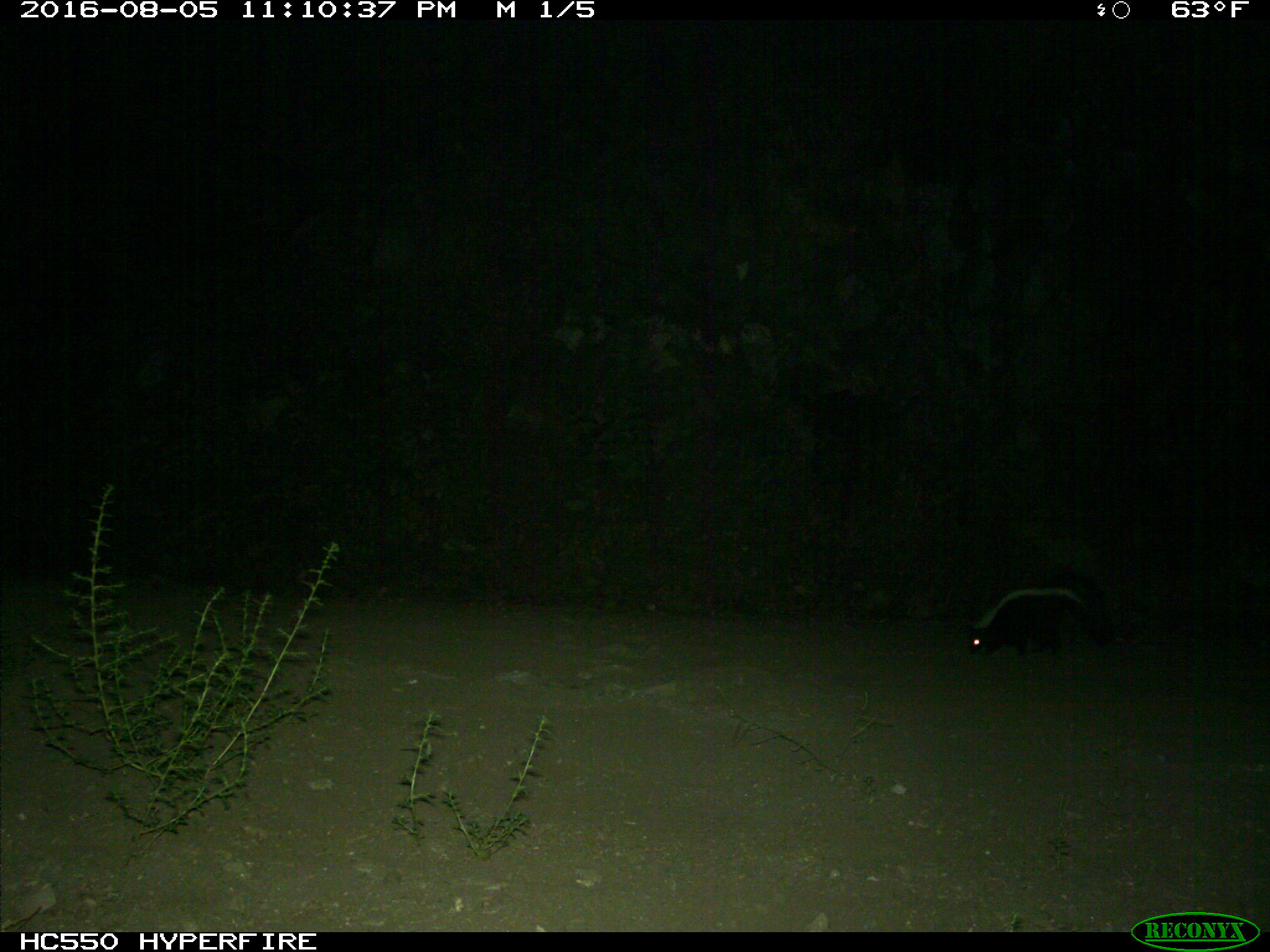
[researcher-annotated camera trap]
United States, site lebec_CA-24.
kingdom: Animalia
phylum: Chordata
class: Mammalia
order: Carnivora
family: Mephitidae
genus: Mephitis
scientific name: Mephitis mephitis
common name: striped skunk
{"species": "Mephitis mephitis (striped skunk)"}